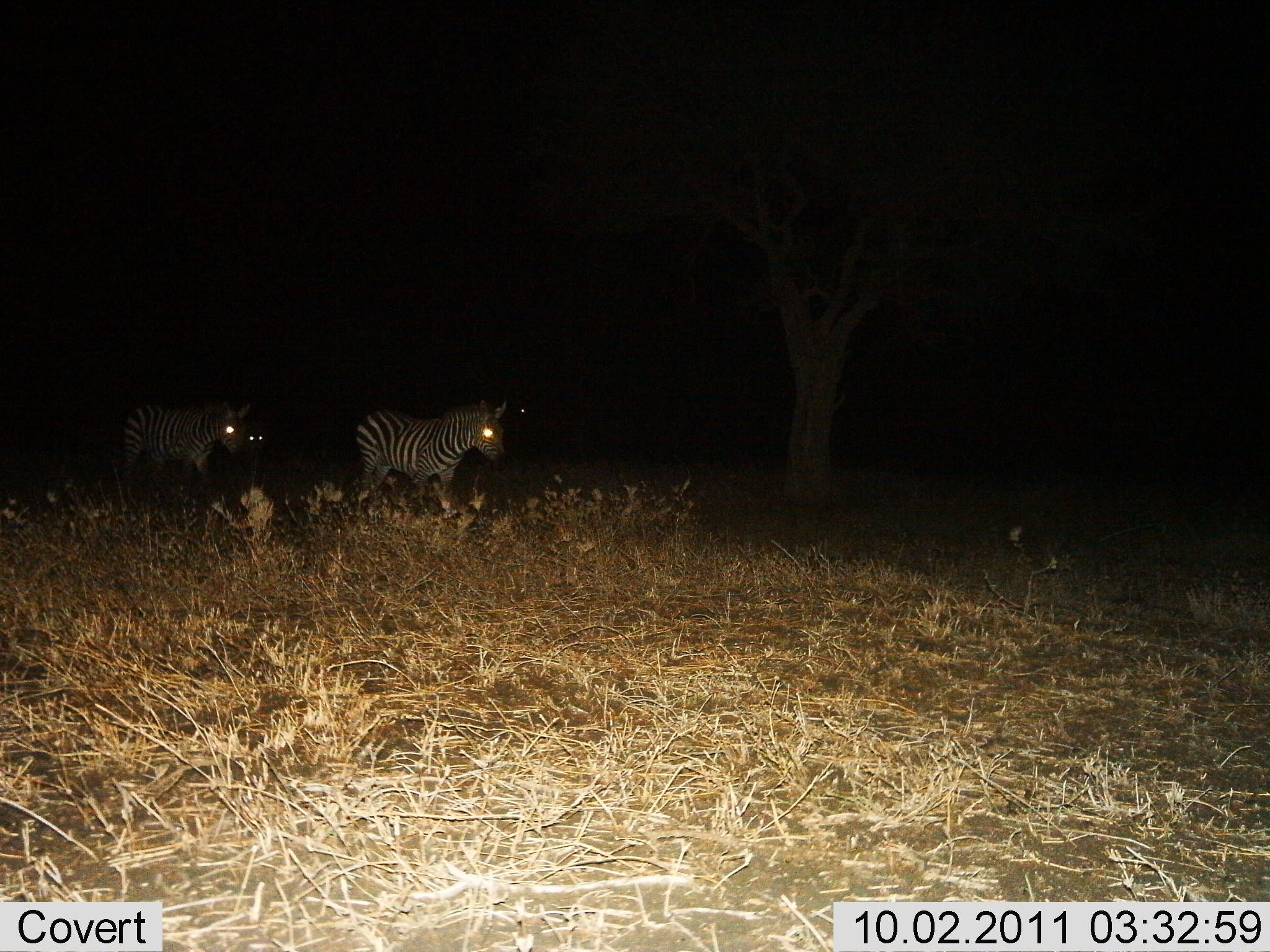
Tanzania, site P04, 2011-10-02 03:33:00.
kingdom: Animalia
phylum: Chordata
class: Mammalia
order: Perissodactyla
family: Equidae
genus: Equus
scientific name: Equus quagga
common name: plains zebra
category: zebra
Zebra (plains zebra) (Equus quagga), count 3. Behavior (volunteer vote fractions): standing 36%, resting 0%, moving 71%, interacting 0%. Young present (vote fraction): 0%. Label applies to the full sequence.